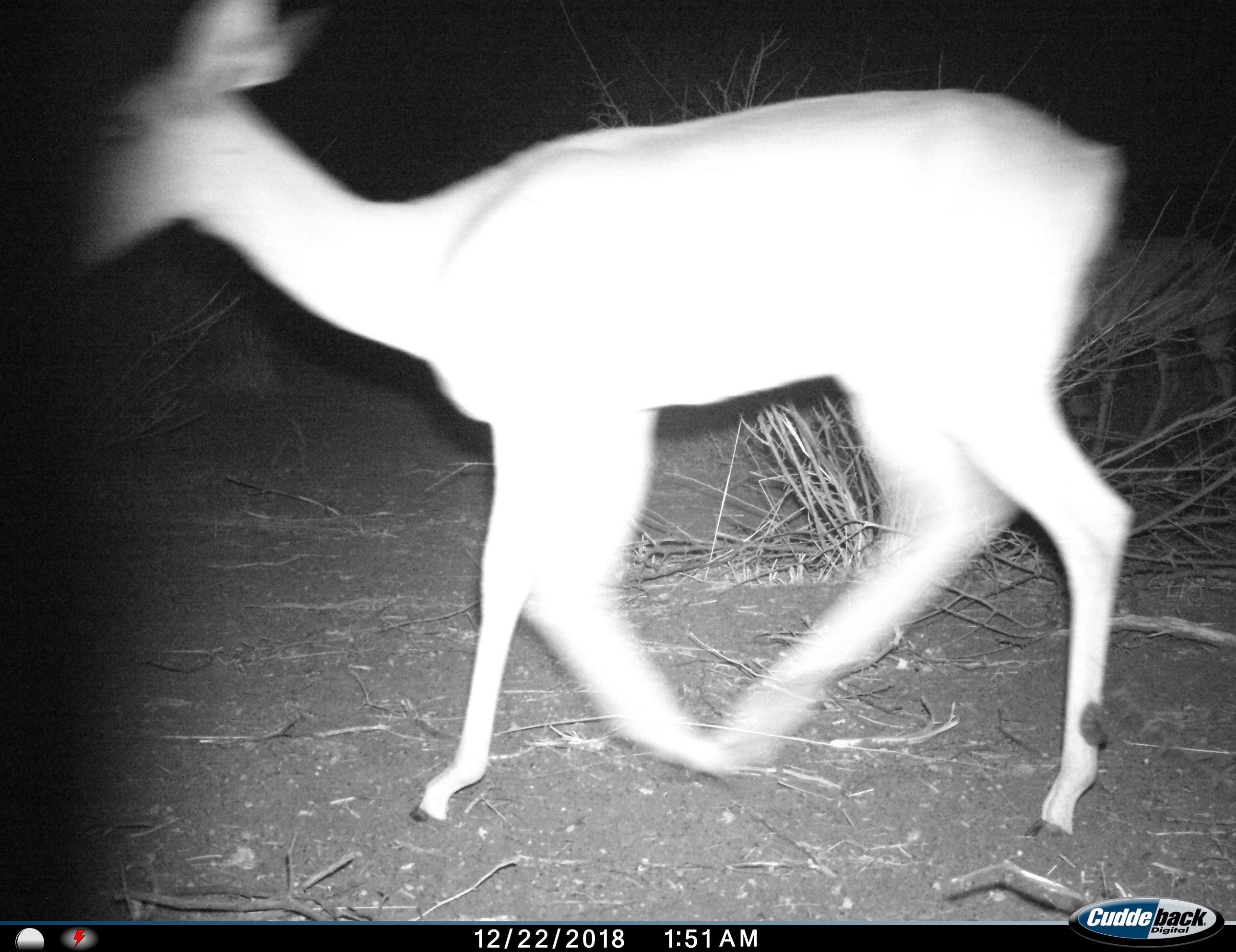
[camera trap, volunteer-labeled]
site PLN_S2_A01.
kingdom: Animalia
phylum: Chordata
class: Mammalia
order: Artiodactyla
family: Bovidae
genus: Aepyceros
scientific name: Aepyceros melampus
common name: impala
Impala (Aepyceros melampus), count 1. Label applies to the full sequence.